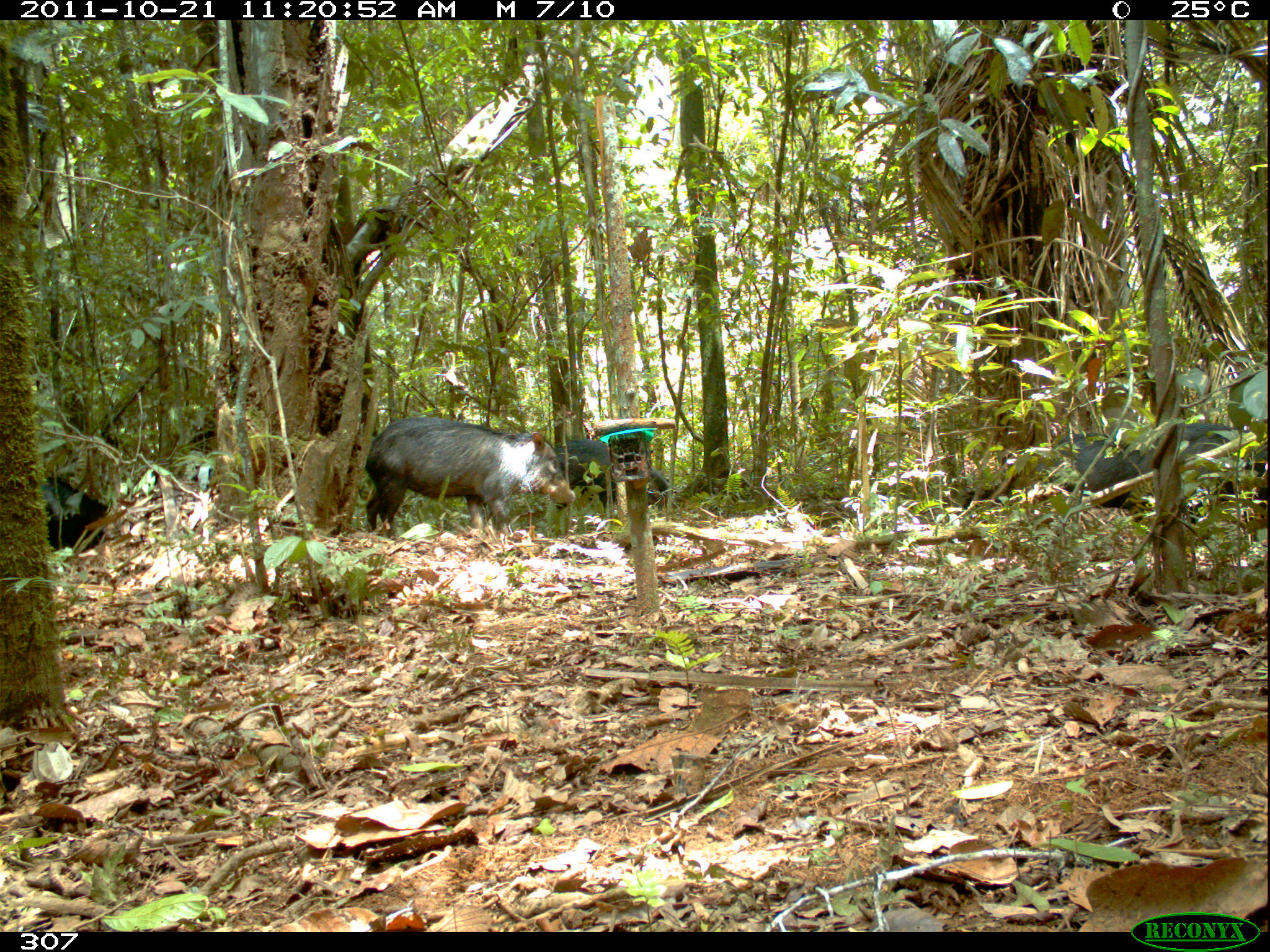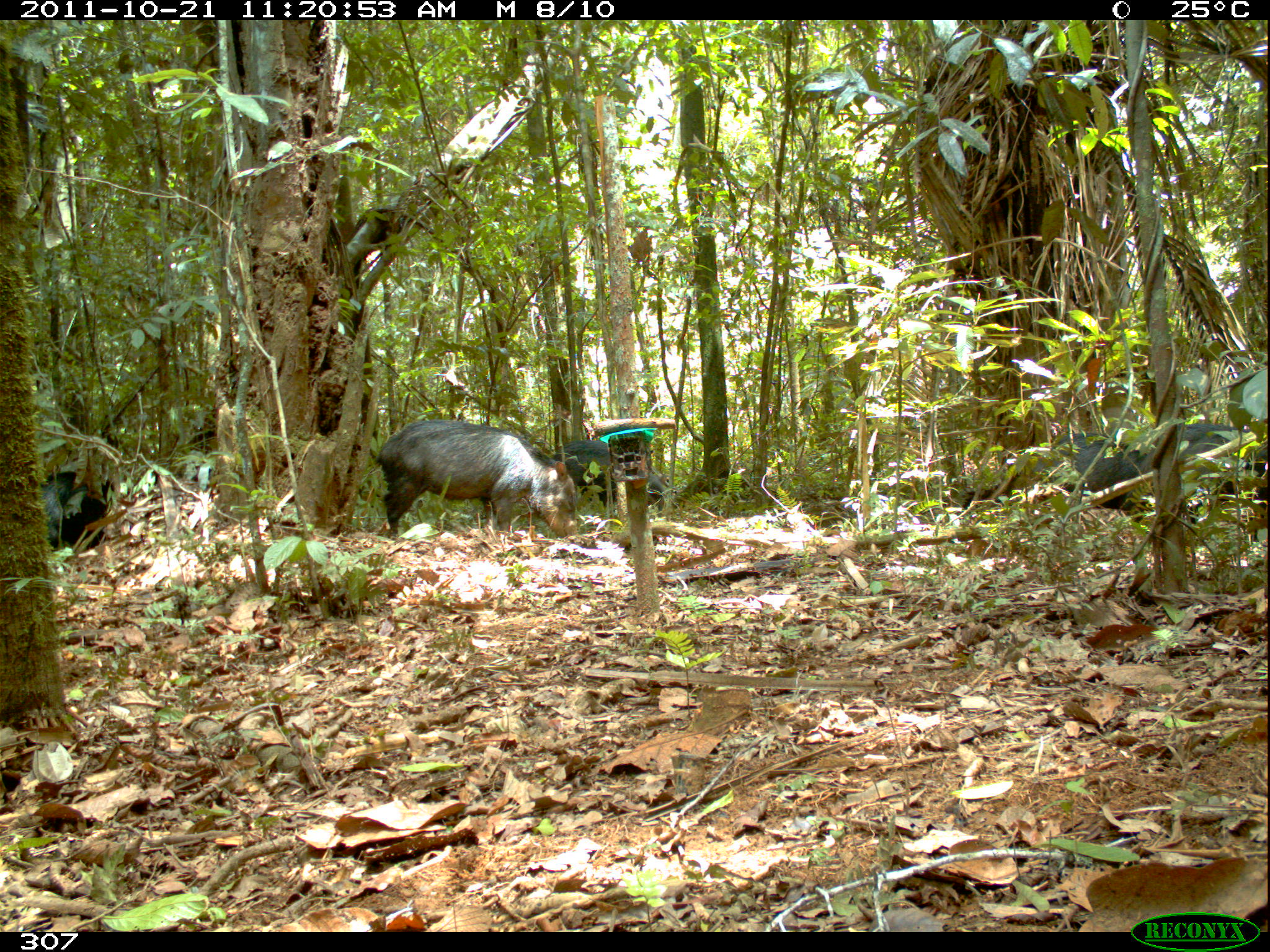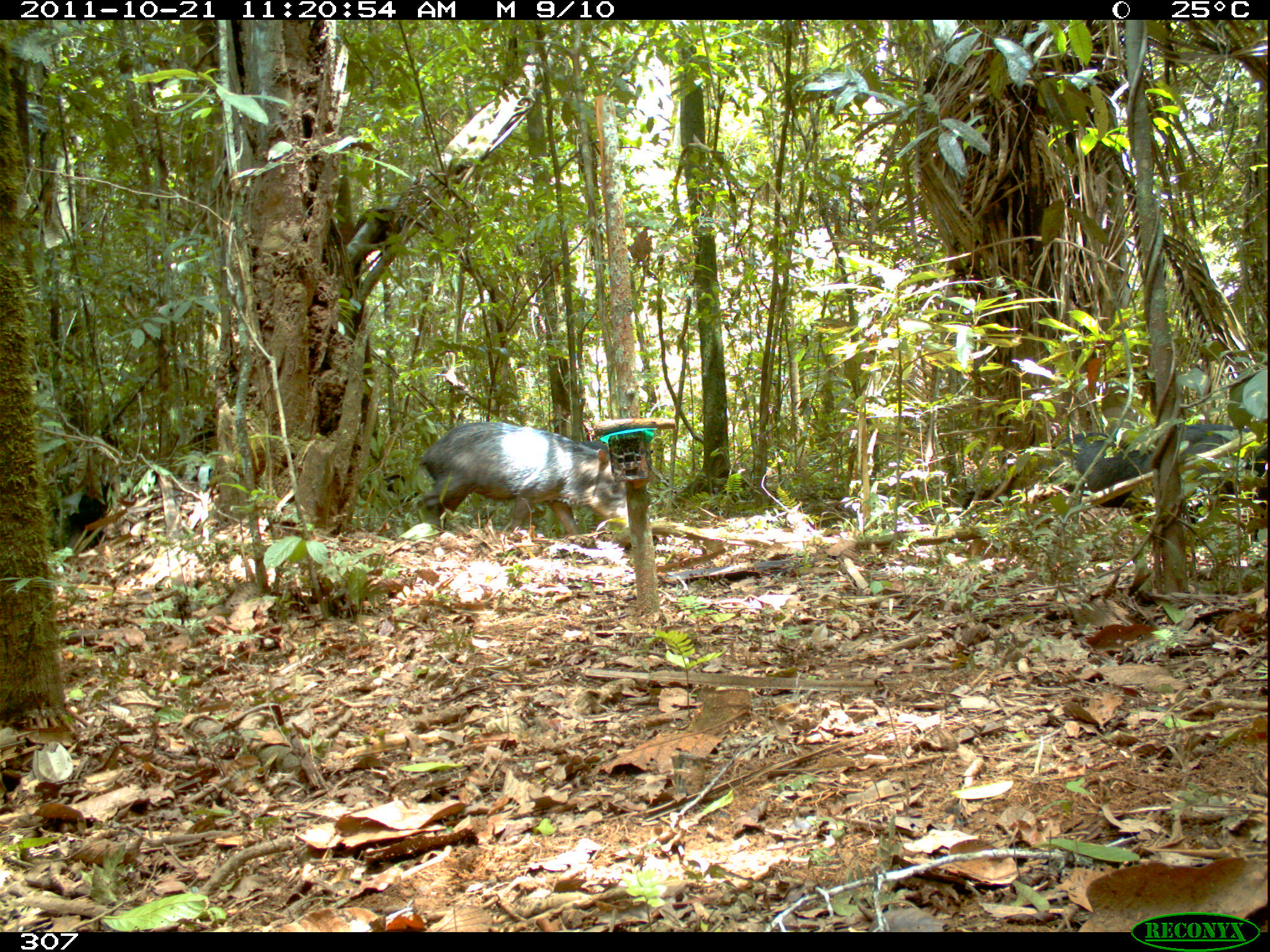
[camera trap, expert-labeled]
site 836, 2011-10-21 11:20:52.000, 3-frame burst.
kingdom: Animalia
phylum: Chordata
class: Mammalia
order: Artiodactyla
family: Tayassuidae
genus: Tayassu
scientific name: Tayassu pecari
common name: white-lipped peccary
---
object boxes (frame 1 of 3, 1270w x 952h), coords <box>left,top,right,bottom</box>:
tayassu pecari: <box>365,416,576,539</box>; <box>1035,419,1250,532</box>; <box>551,437,669,511</box>; <box>42,475,111,553</box>; <box>1216,448,1269,543</box>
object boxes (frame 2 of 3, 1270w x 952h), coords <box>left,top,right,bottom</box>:
tayassu pecari: <box>374,419,583,543</box>; <box>1125,422,1267,524</box>; <box>1030,433,1147,529</box>; <box>549,437,671,511</box>; <box>38,465,114,552</box>